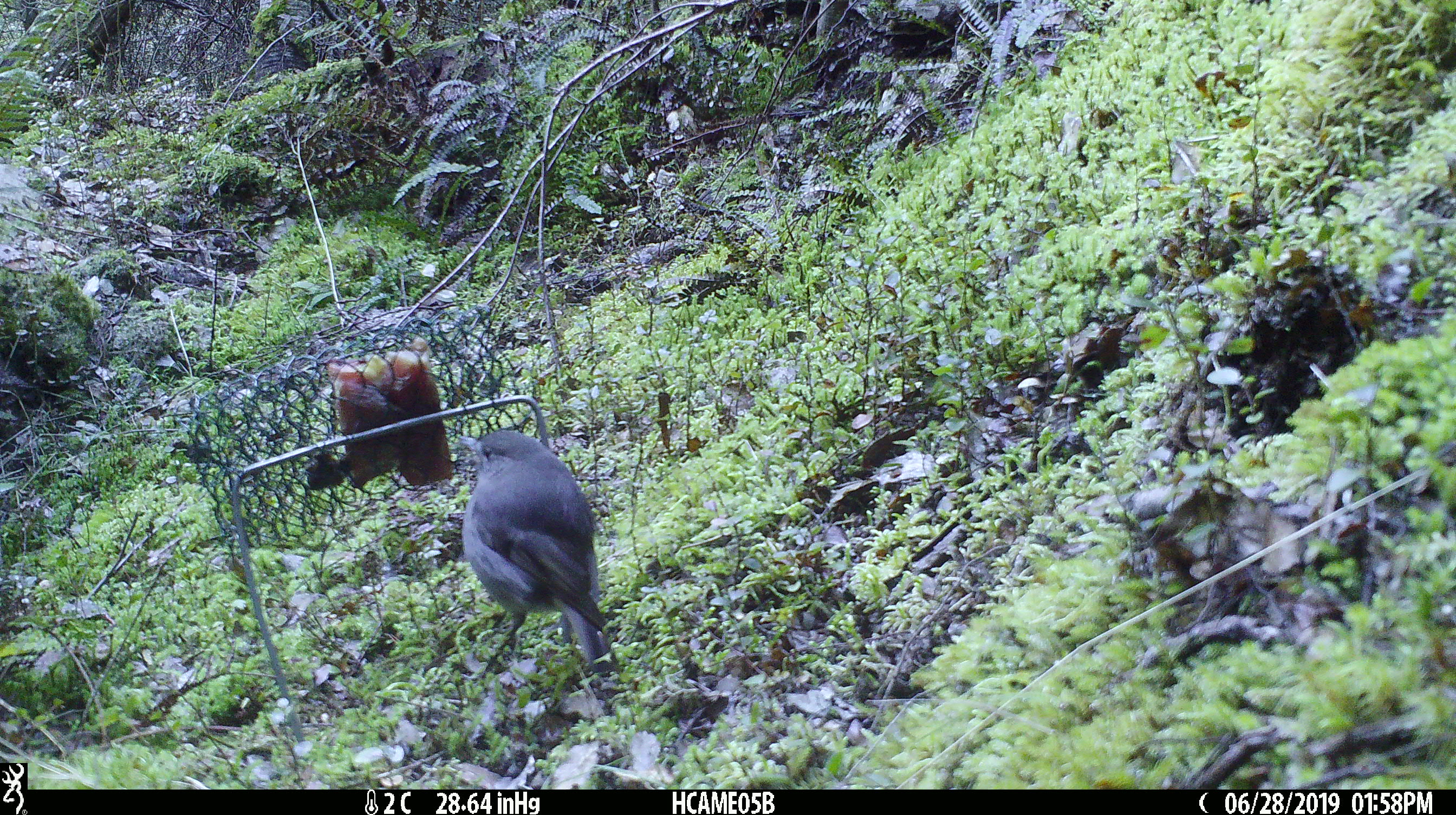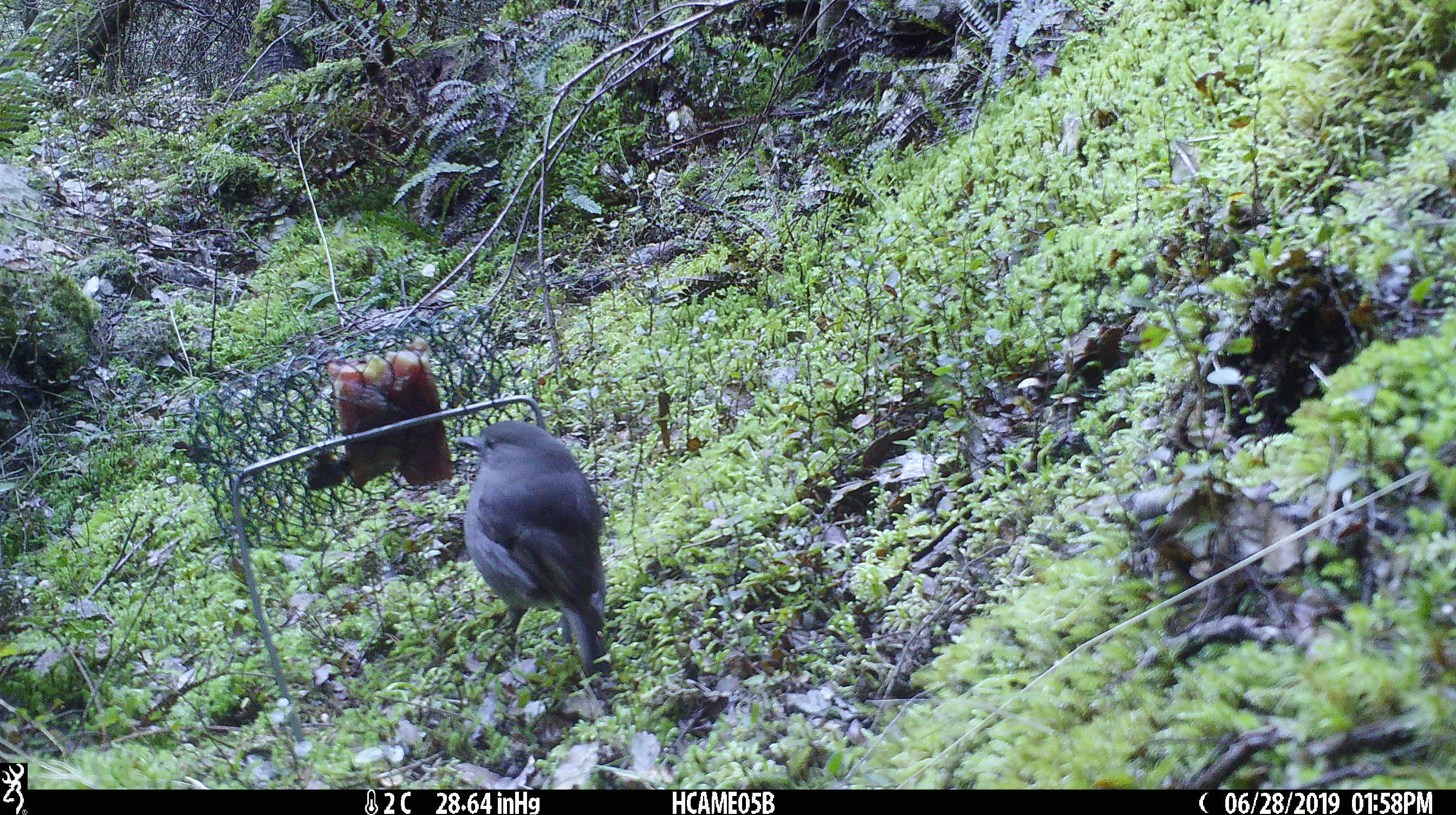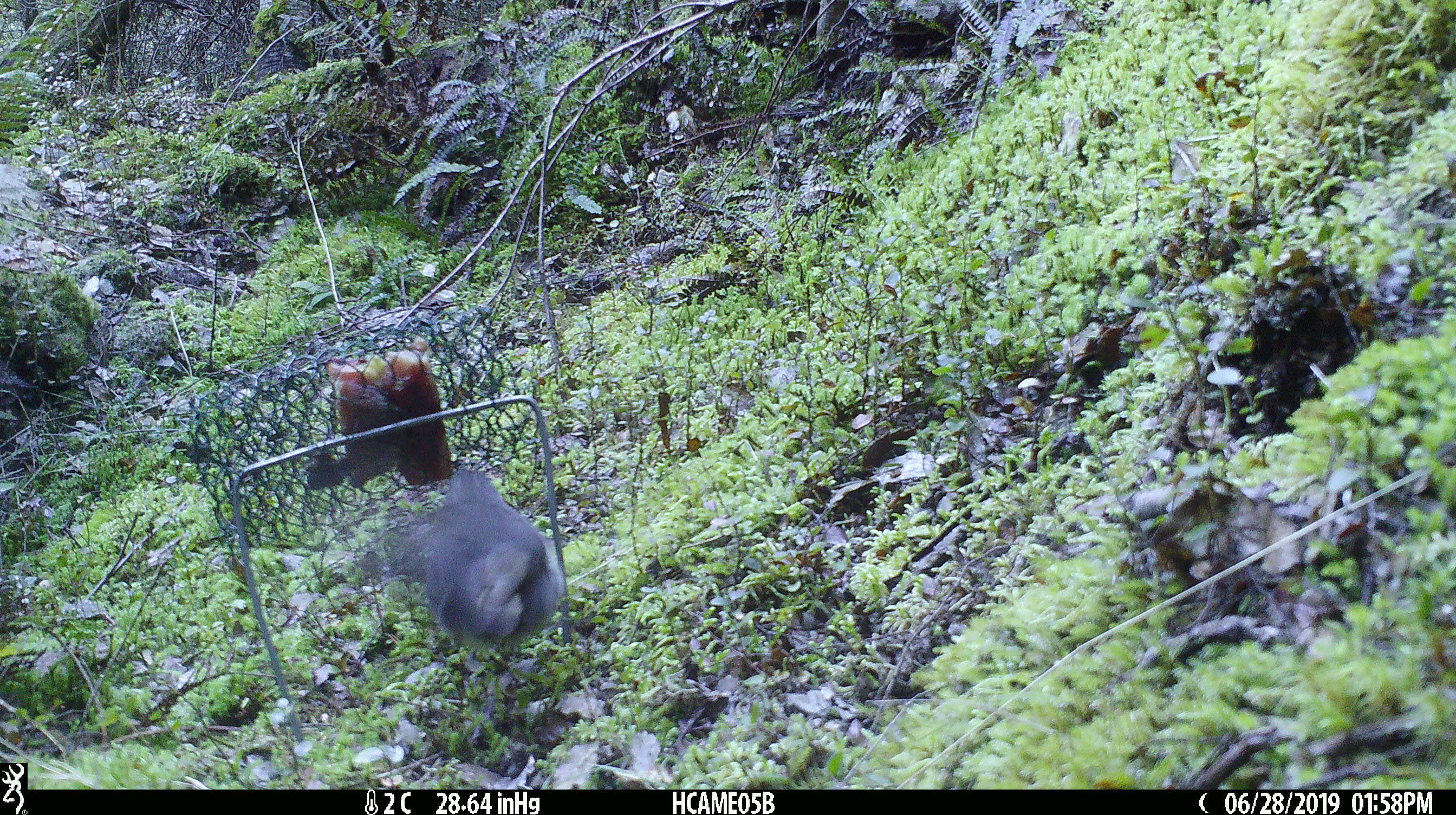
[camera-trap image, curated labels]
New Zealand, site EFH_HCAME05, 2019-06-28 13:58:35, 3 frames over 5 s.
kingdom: Animalia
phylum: Chordata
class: Aves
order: Passeriformes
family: Petroicidae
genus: Petroica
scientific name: Petroica australis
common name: new zealand robin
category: robin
Robin (new zealand robin) (Petroica australis).